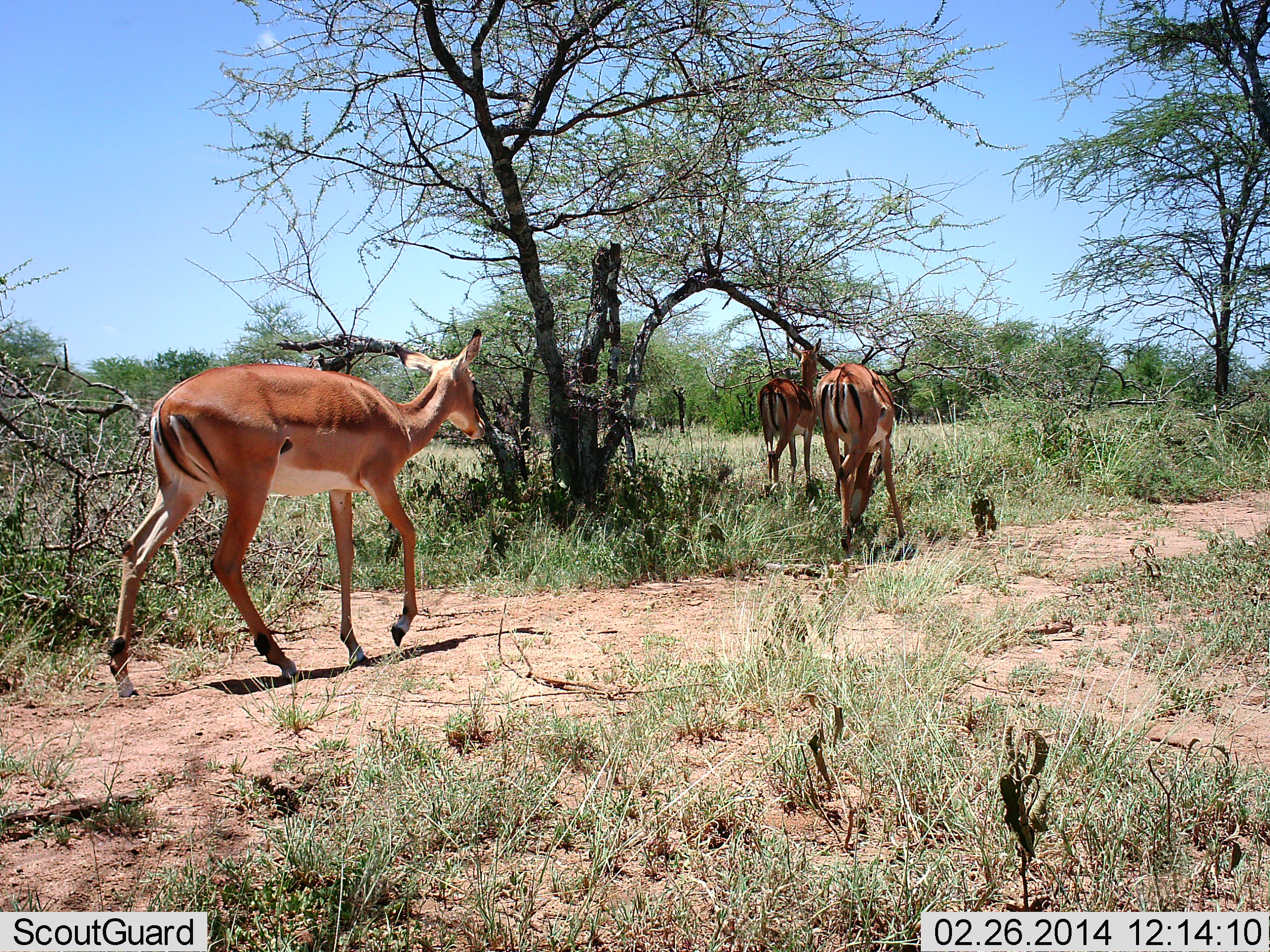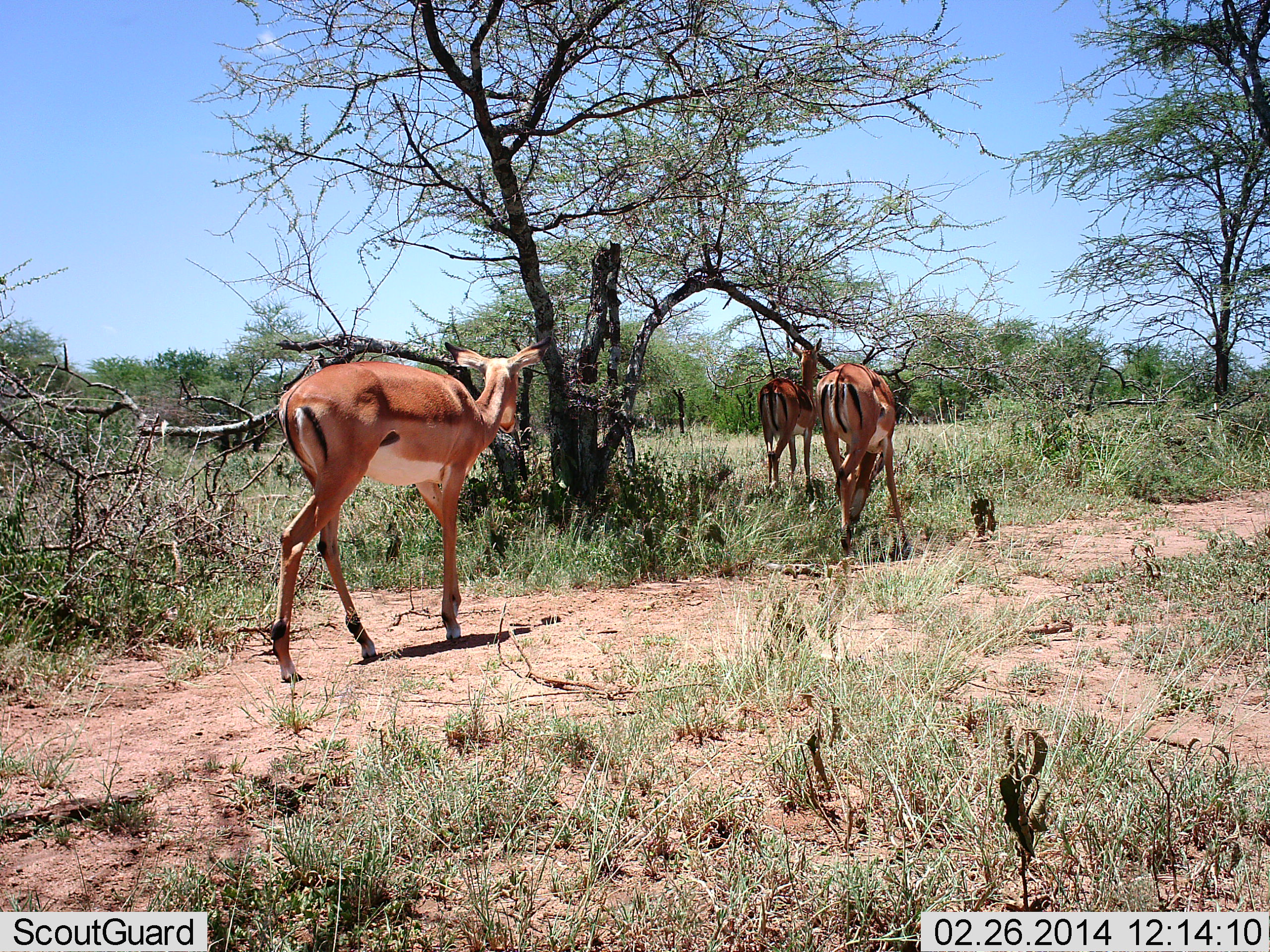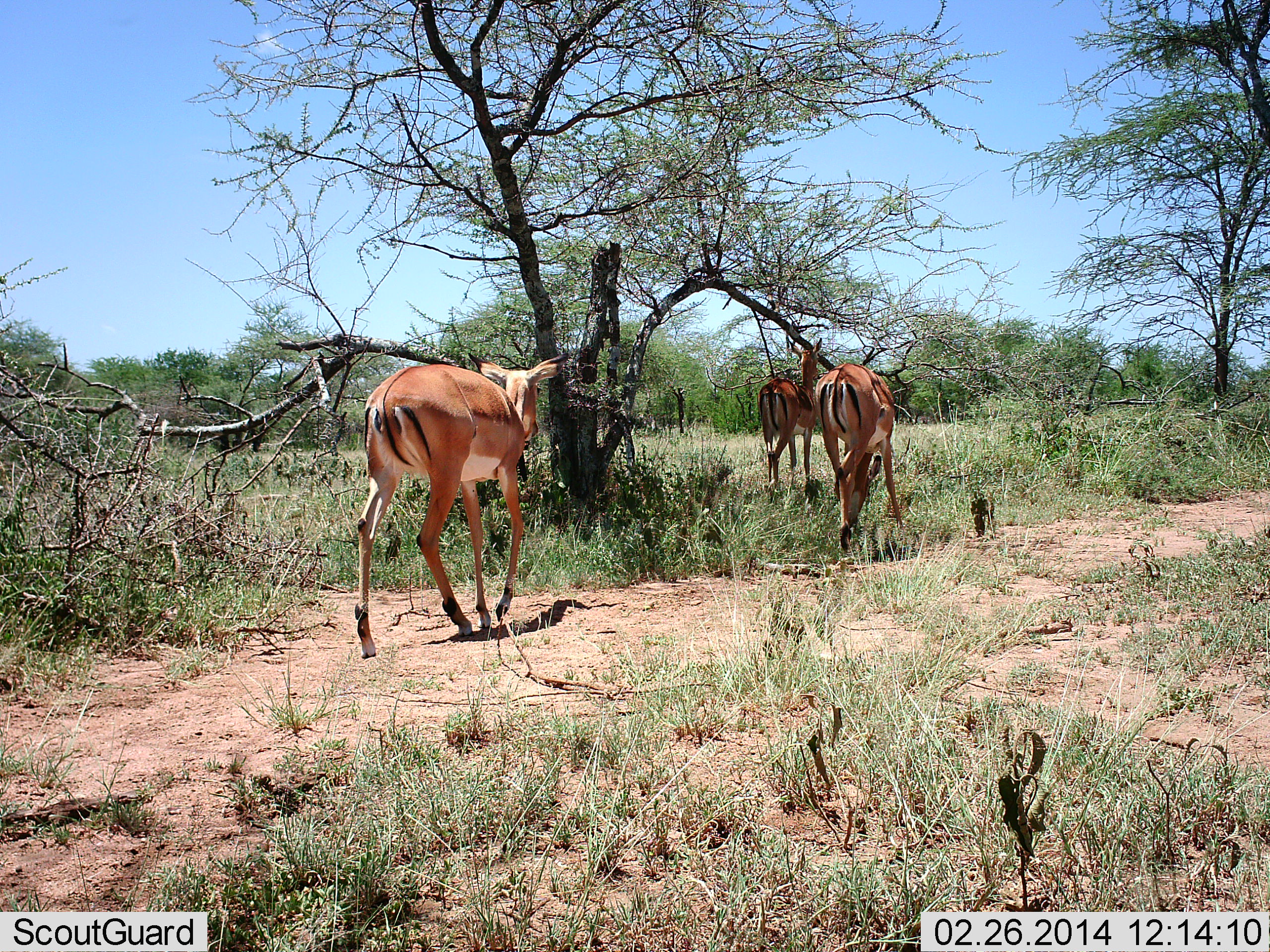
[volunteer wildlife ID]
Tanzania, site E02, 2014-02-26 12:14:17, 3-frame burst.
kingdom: Animalia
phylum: Chordata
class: Mammalia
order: Artiodactyla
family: Bovidae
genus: Aepyceros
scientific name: Aepyceros melampus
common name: impala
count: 3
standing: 41%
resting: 0%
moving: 100%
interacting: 0%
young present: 0%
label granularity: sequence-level